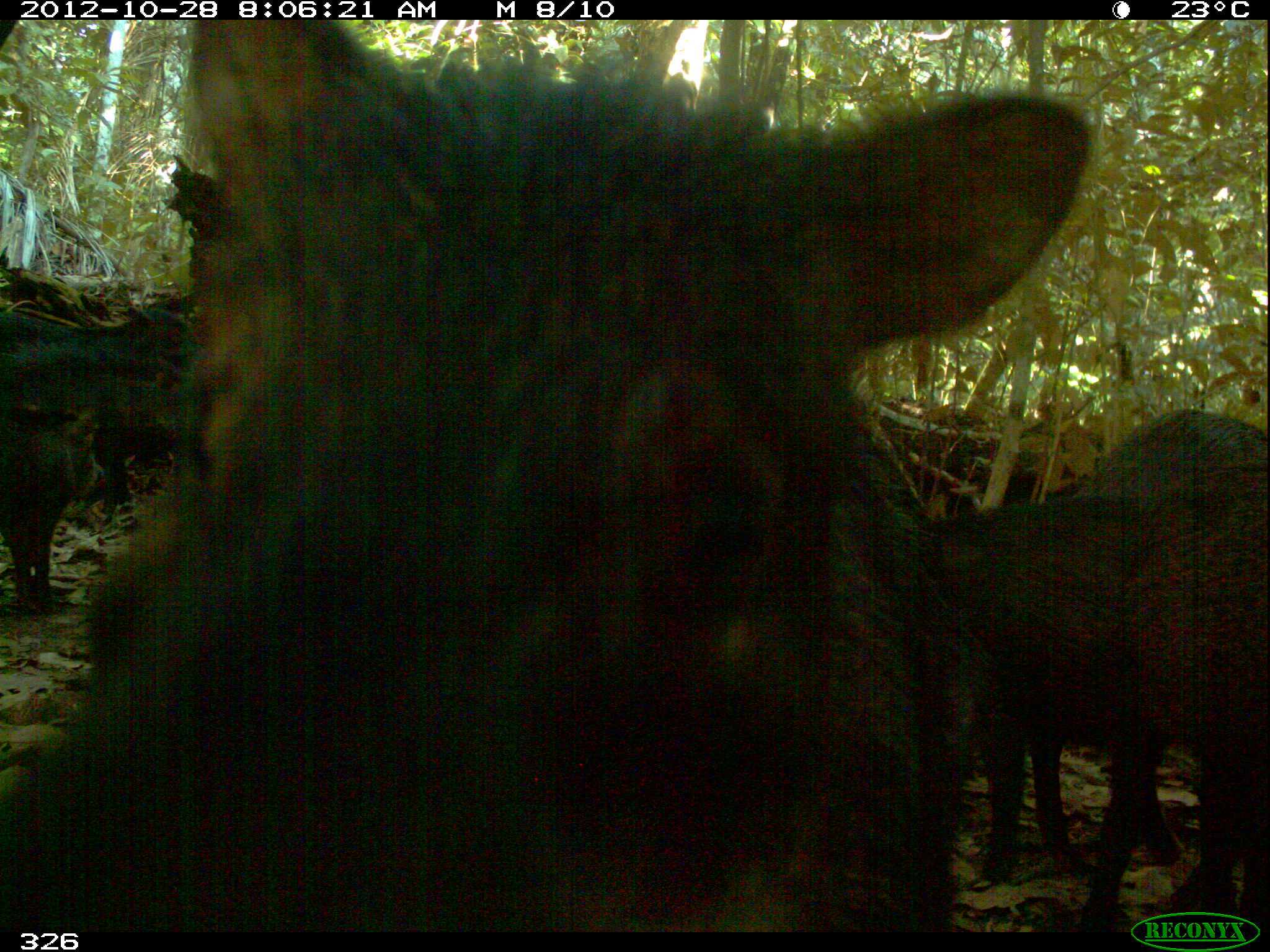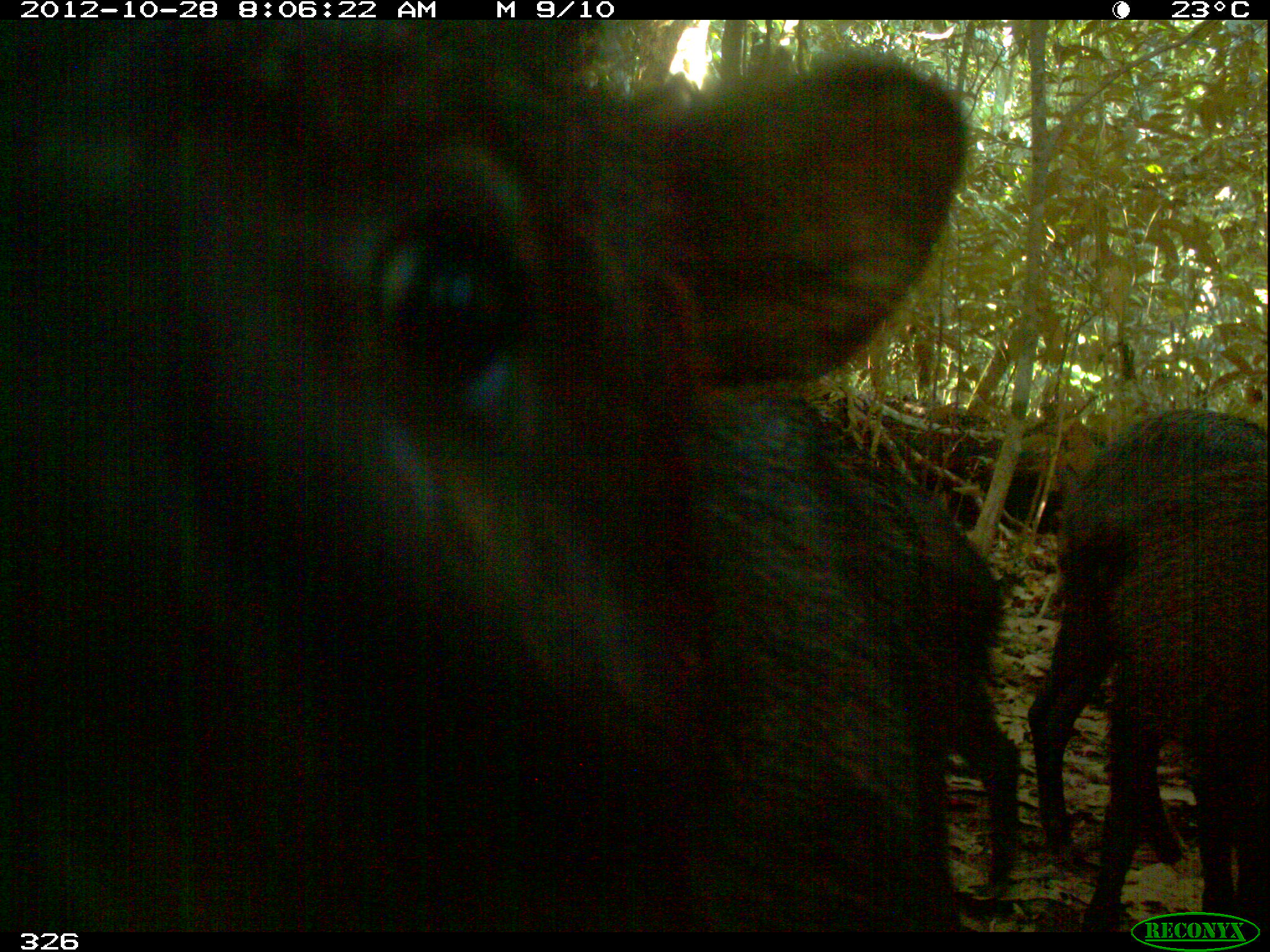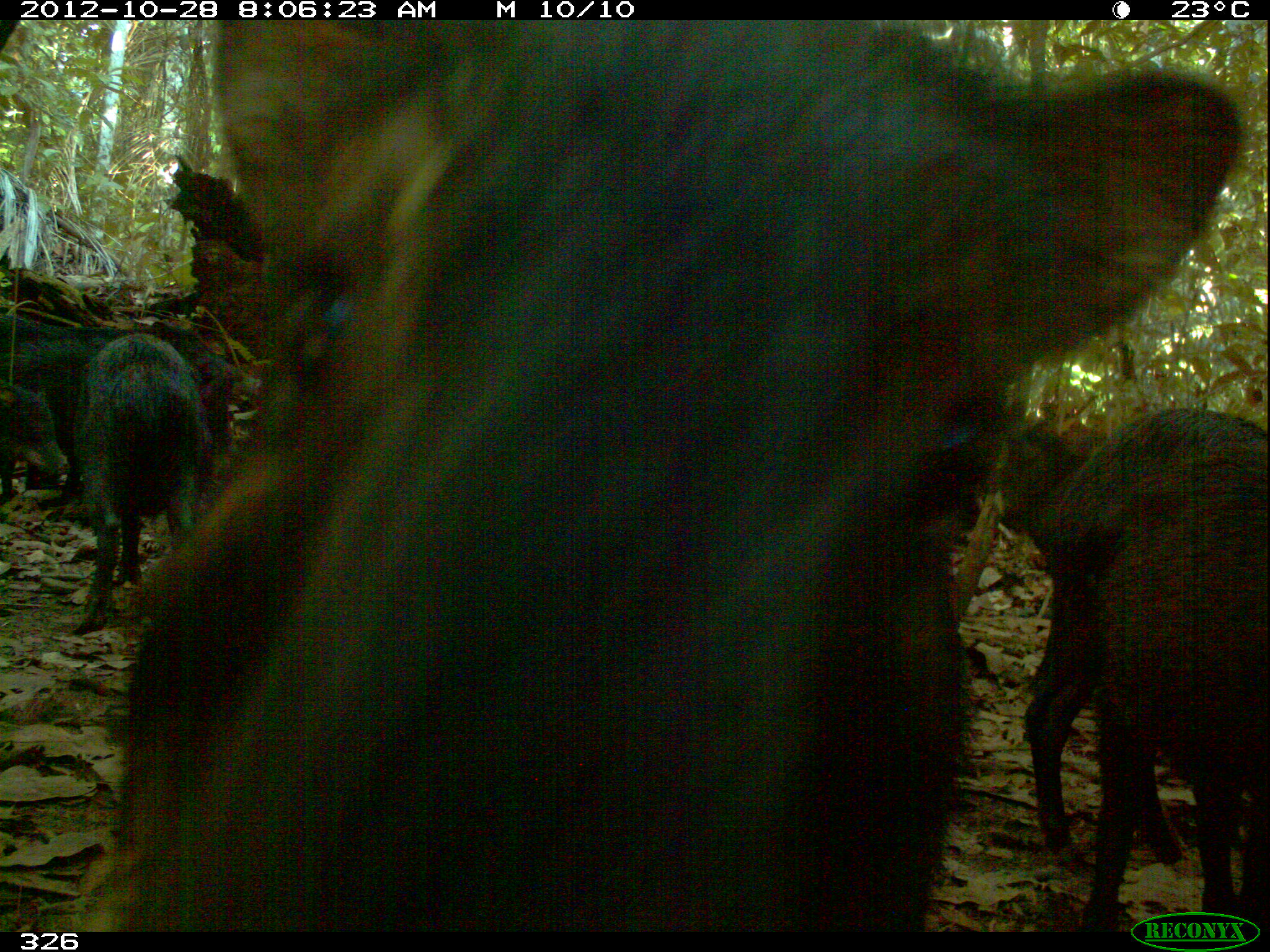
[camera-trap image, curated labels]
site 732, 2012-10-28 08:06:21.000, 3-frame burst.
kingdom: Animalia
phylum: Chordata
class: Mammalia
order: Artiodactyla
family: Tayassuidae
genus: Tayassu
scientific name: Tayassu pecari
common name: white-lipped peccary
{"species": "Tayassu pecari (white-lipped peccary)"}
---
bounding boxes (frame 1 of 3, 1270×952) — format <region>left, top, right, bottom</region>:
tayassu pecari: <region>0, 18, 1091, 932</region>; <region>930, 406, 1270, 882</region>; <region>1071, 491, 1267, 928</region>; <region>0, 306, 200, 509</region>; <region>1, 410, 104, 610</region>